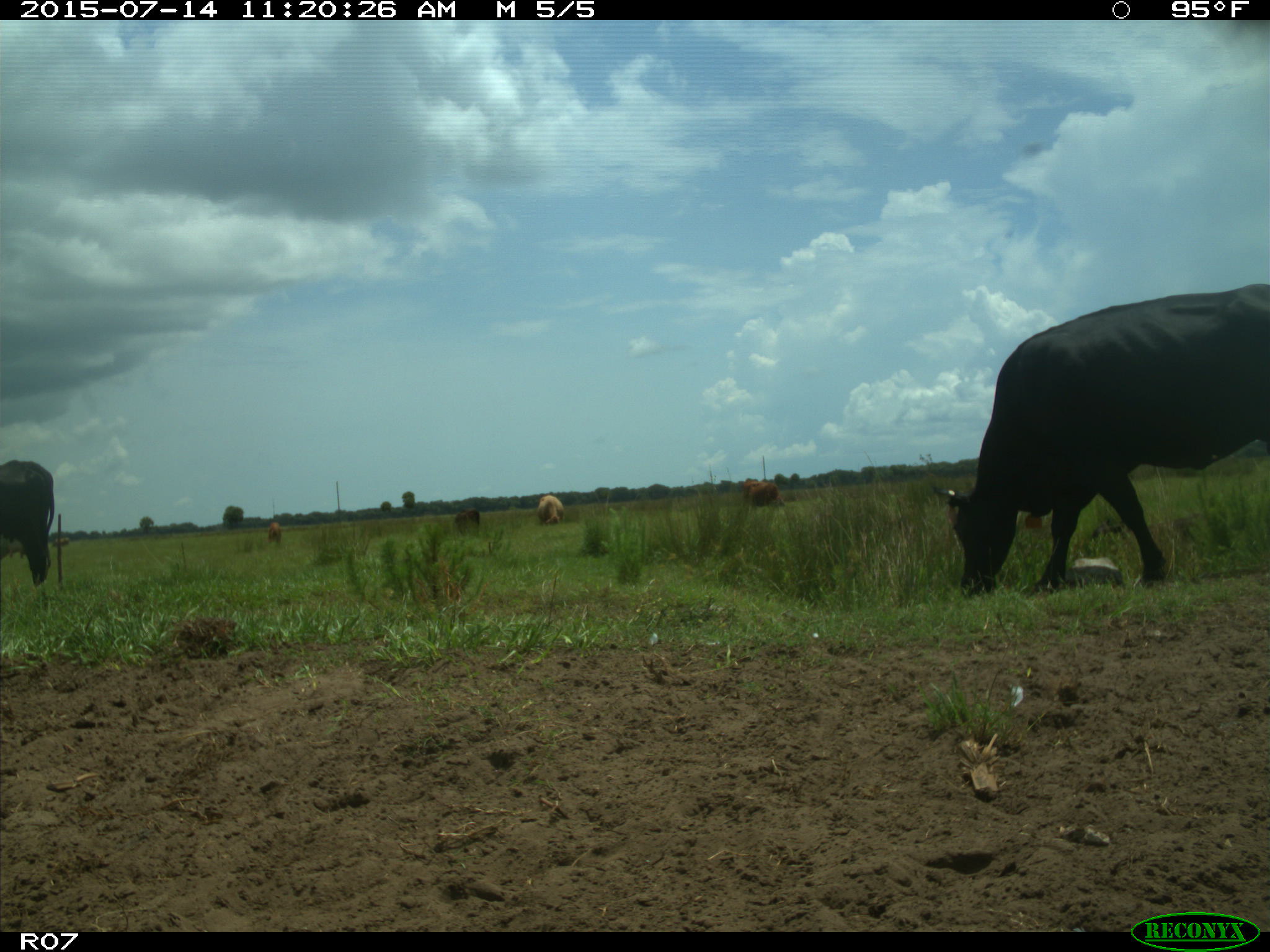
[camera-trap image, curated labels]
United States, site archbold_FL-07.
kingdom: Animalia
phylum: Chordata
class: Mammalia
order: Artiodactyla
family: Bovidae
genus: Bos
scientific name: Bos taurus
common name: domestic cow